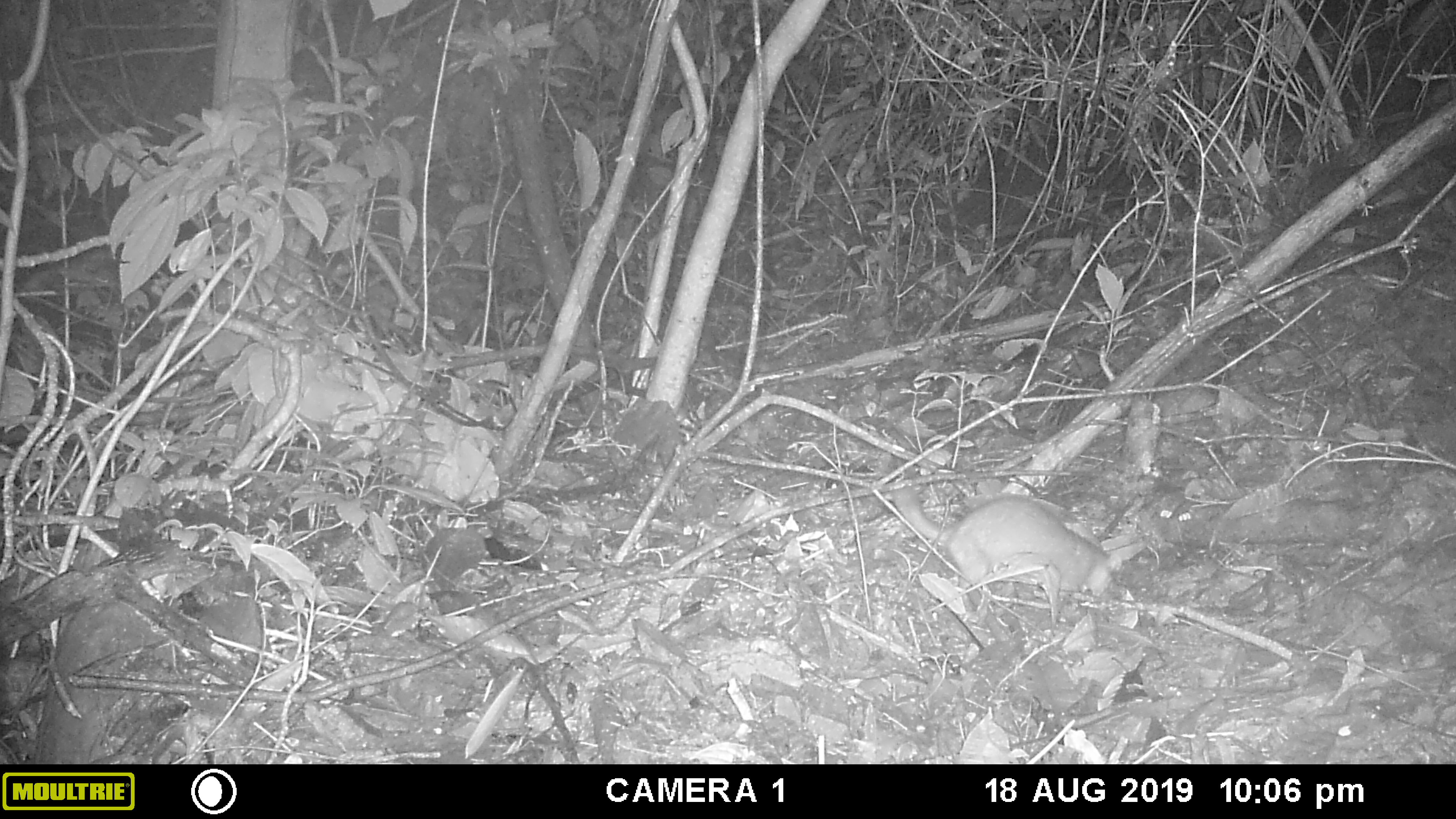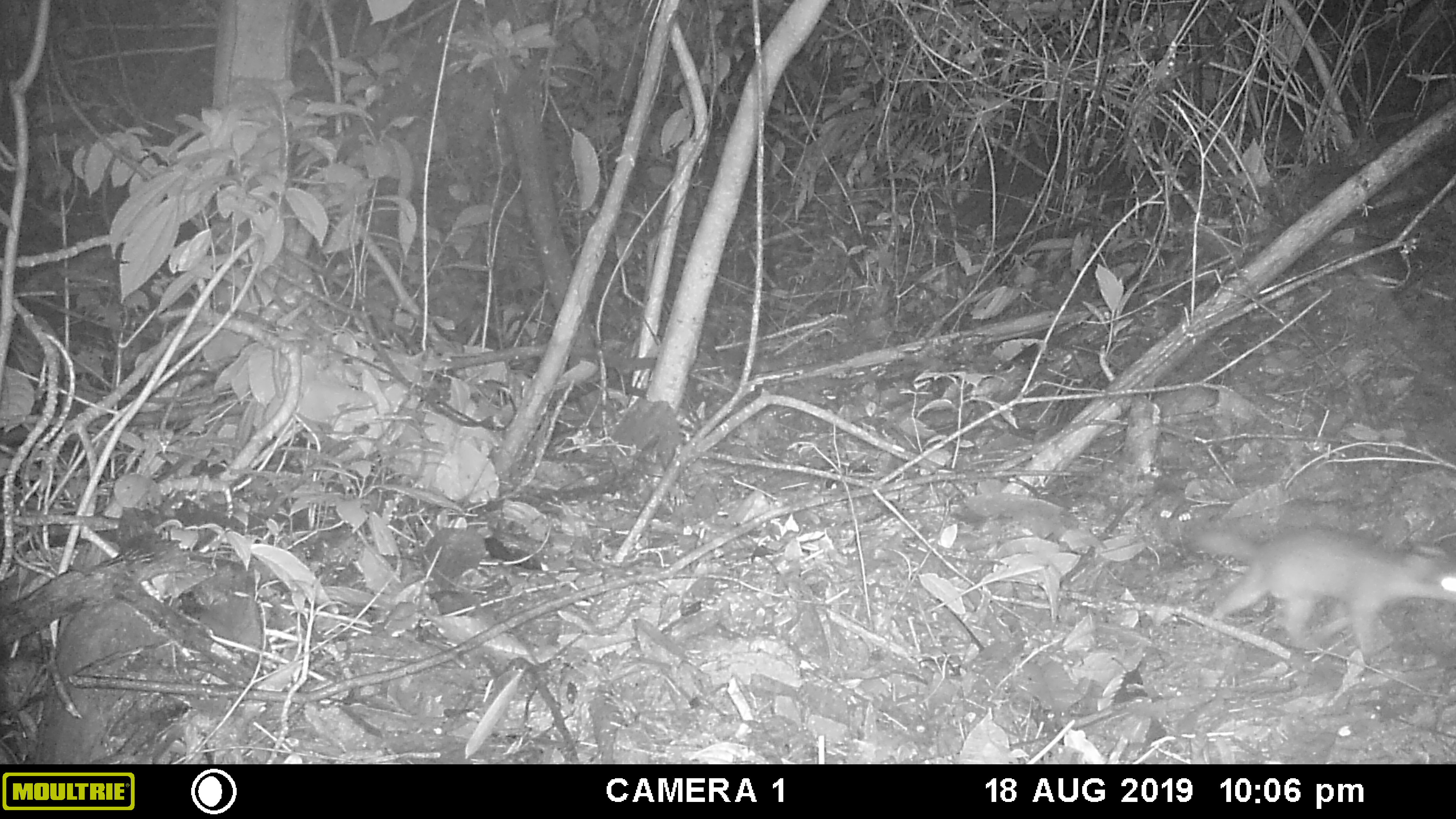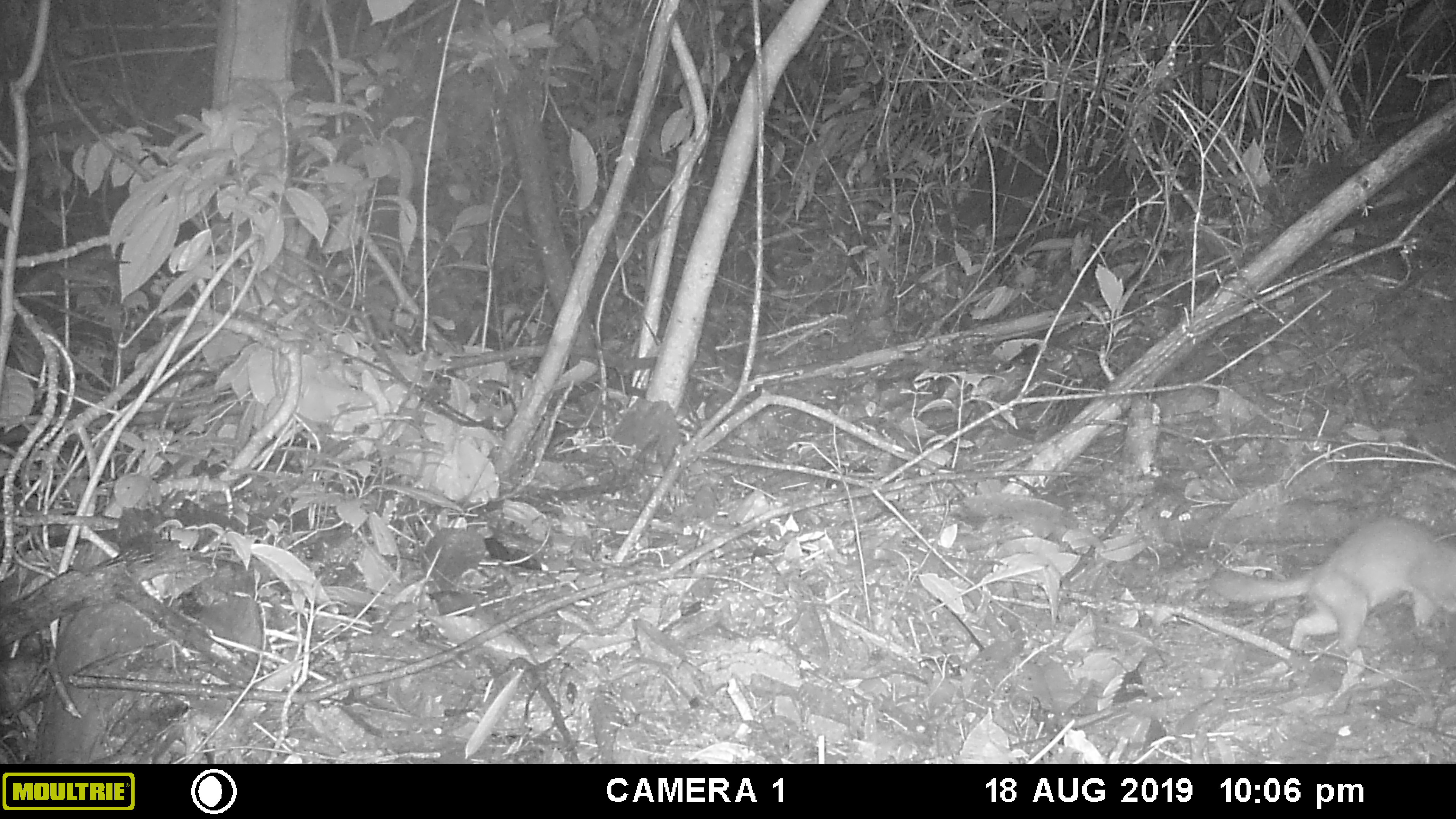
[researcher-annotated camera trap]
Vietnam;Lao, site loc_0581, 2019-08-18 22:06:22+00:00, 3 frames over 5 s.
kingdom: Animalia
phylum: Chordata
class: Mammalia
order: Carnivora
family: Mustelidae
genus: Melogale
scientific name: Melogale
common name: ferret badger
Ferret badger (Melogale). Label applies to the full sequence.